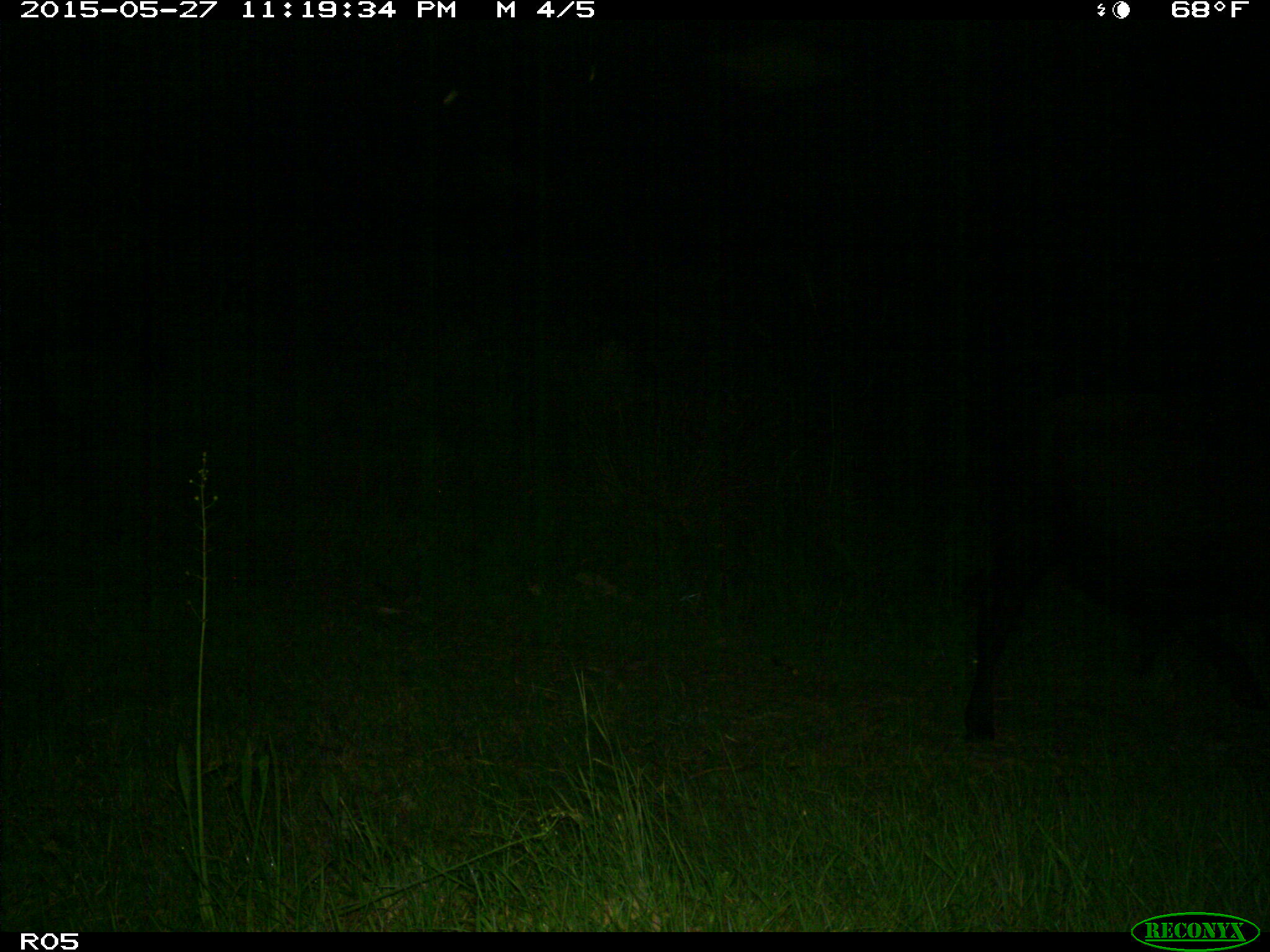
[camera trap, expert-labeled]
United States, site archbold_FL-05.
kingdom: Animalia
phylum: Chordata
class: Mammalia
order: Artiodactyla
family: Bovidae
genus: Bos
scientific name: Bos taurus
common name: domestic cow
Bos taurus (domestic cow).